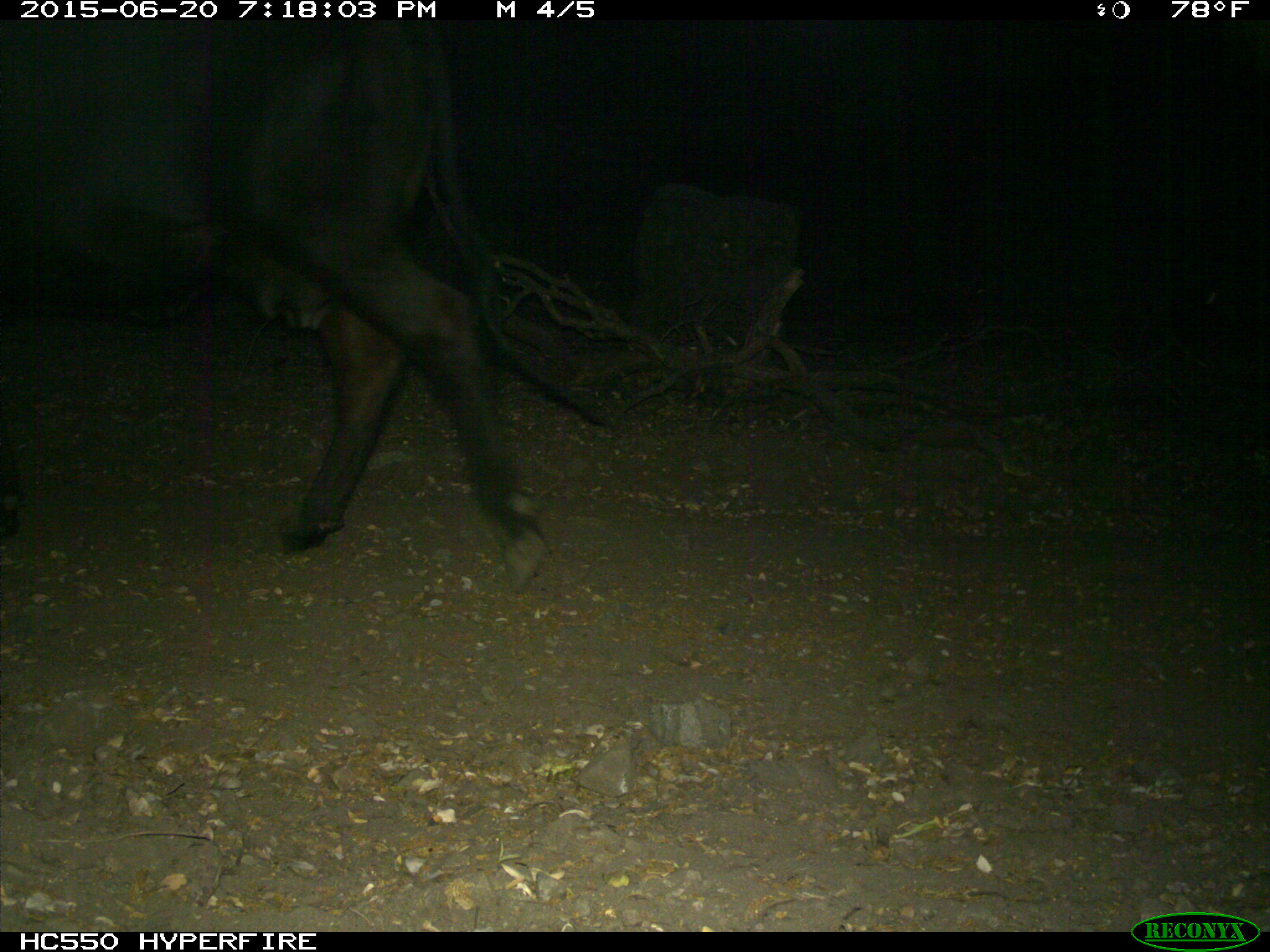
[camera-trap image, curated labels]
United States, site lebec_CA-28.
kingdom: Animalia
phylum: Chordata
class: Mammalia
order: Artiodactyla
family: Bovidae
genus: Bos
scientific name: Bos taurus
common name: domestic cow